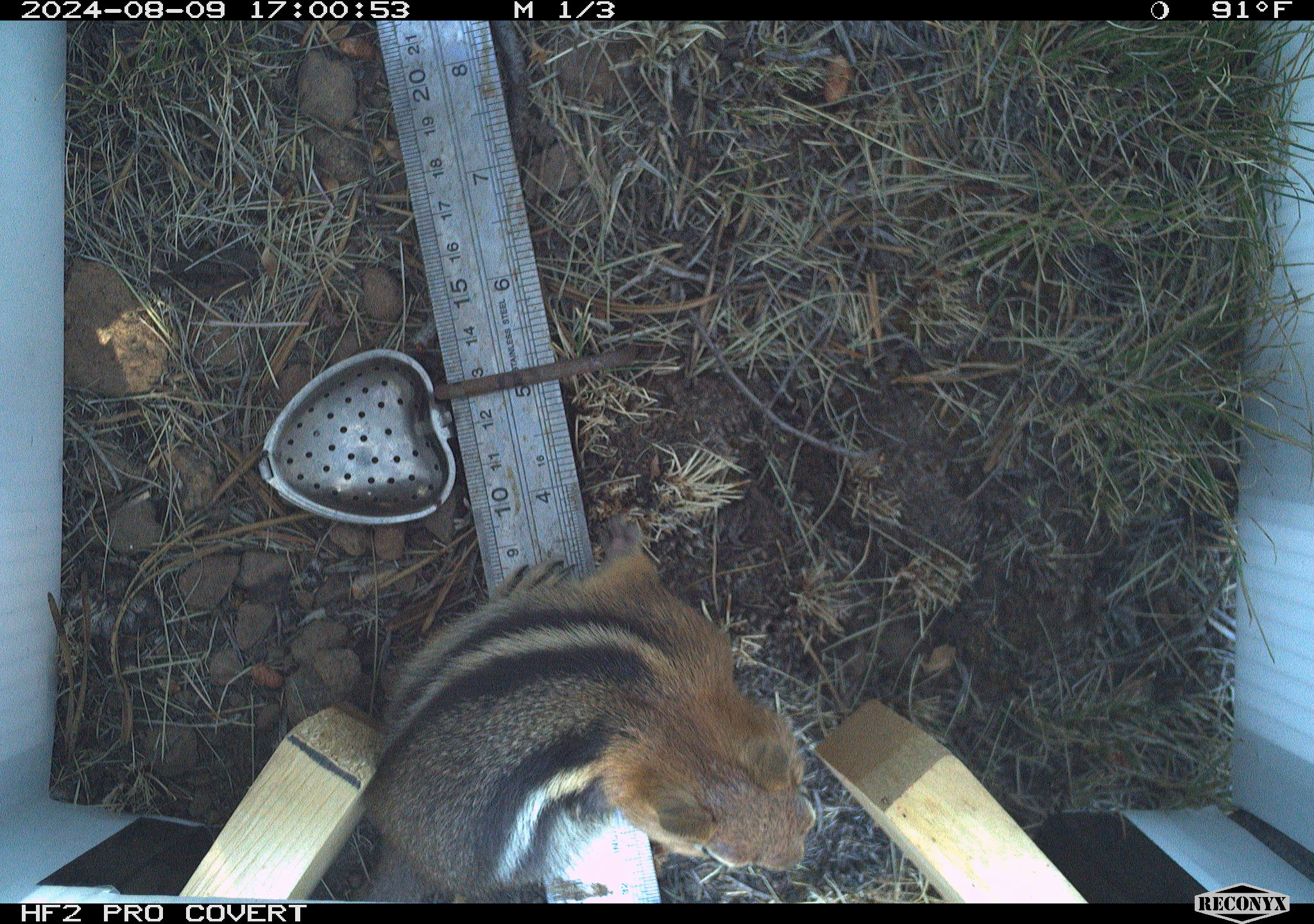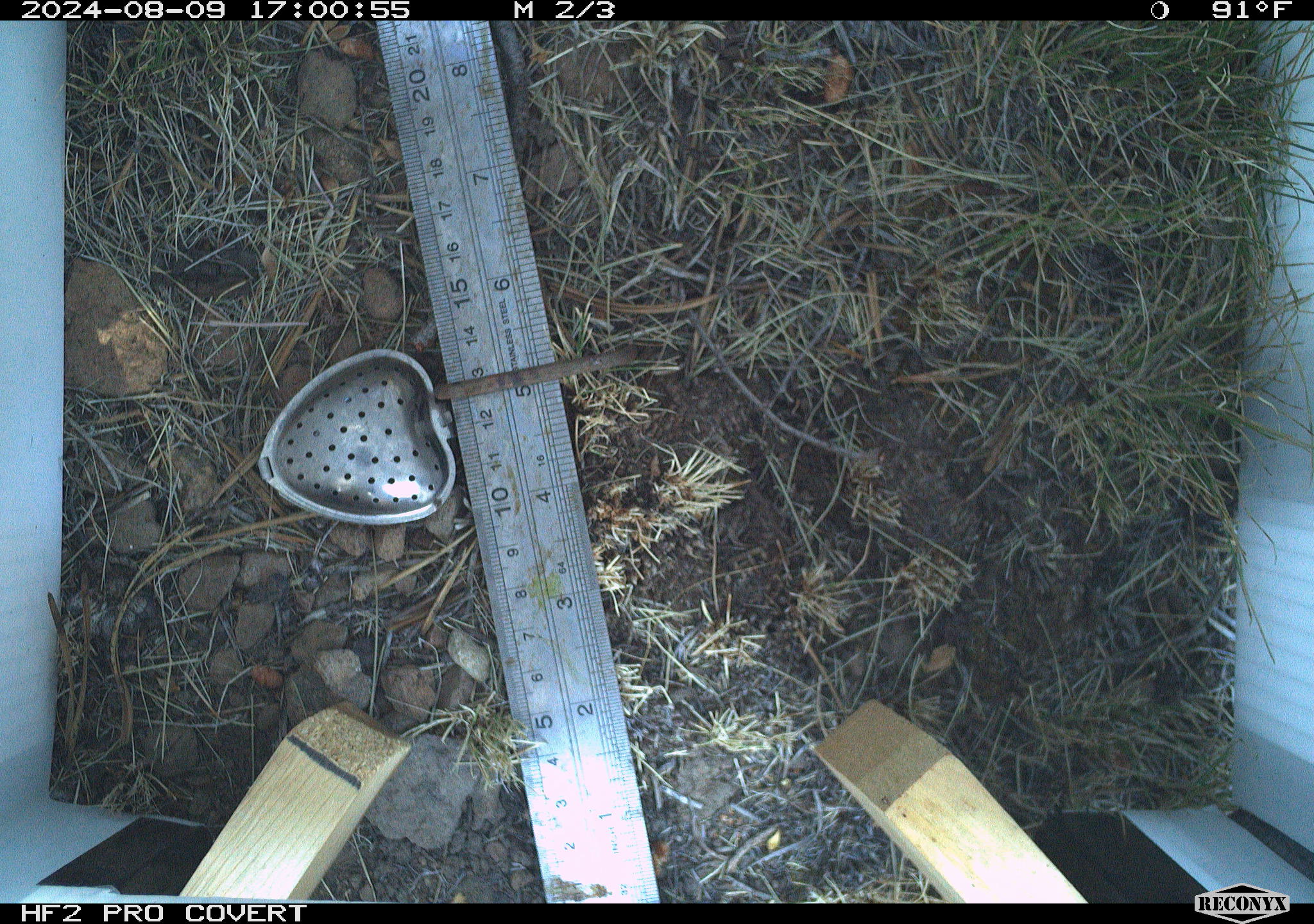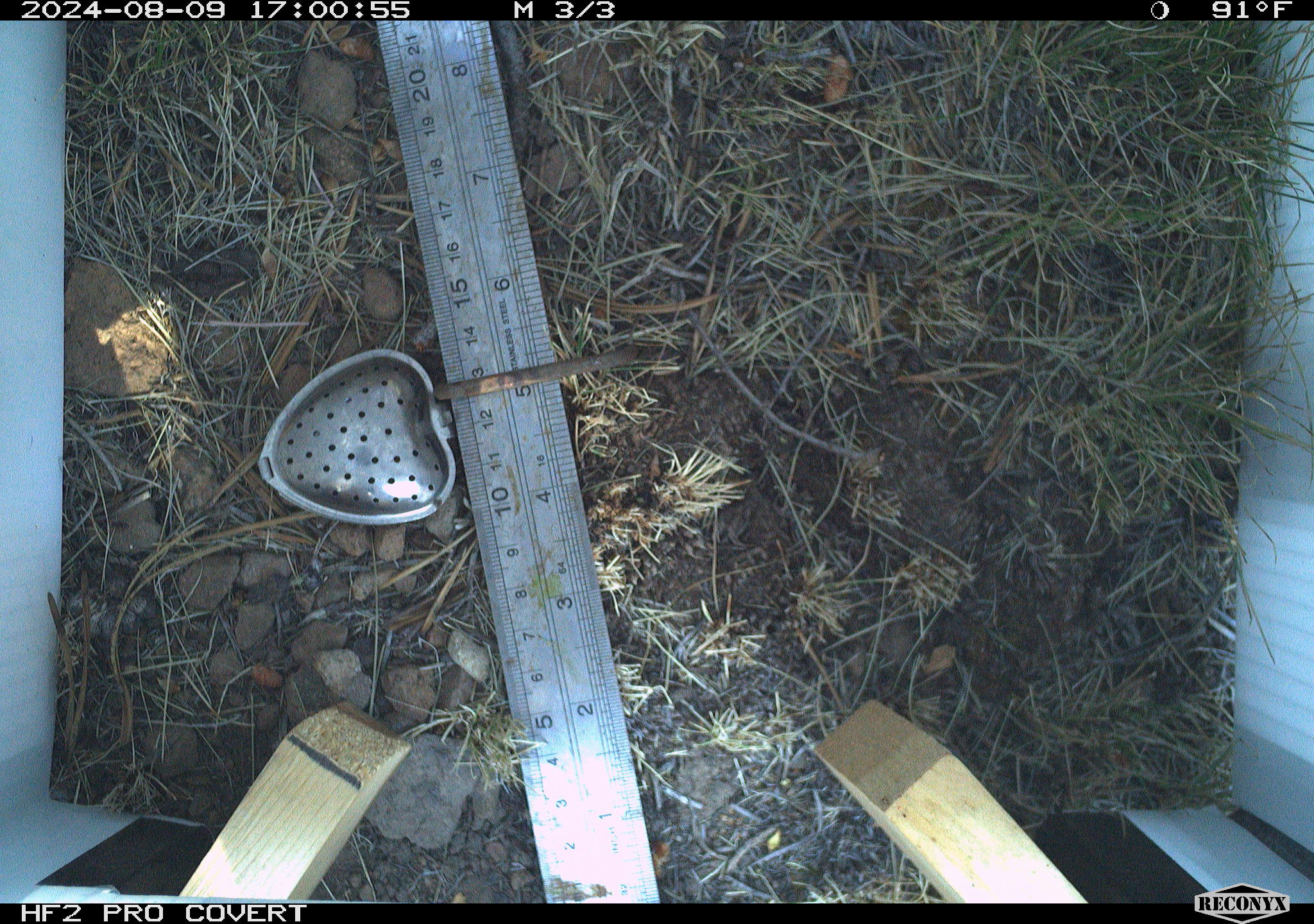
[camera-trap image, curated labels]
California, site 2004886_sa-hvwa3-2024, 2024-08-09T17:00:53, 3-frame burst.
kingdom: Animalia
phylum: Chordata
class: Mammalia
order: Rodentia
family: Sciuridae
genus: Callospermophilus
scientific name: Callospermophilus lateralis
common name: golden mantled ground squirrel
Golden mantled ground squirrel (Callospermophilus lateralis).